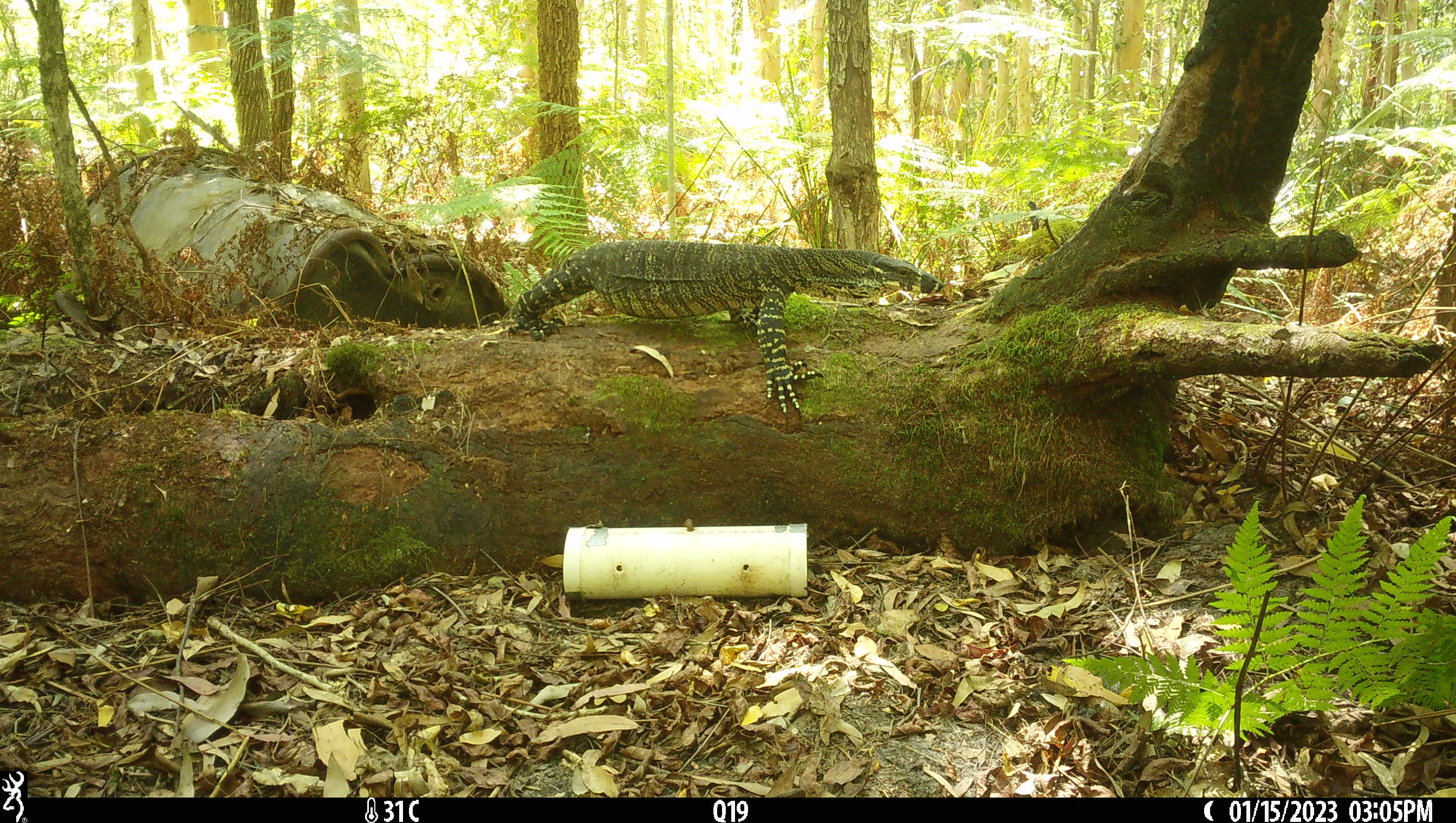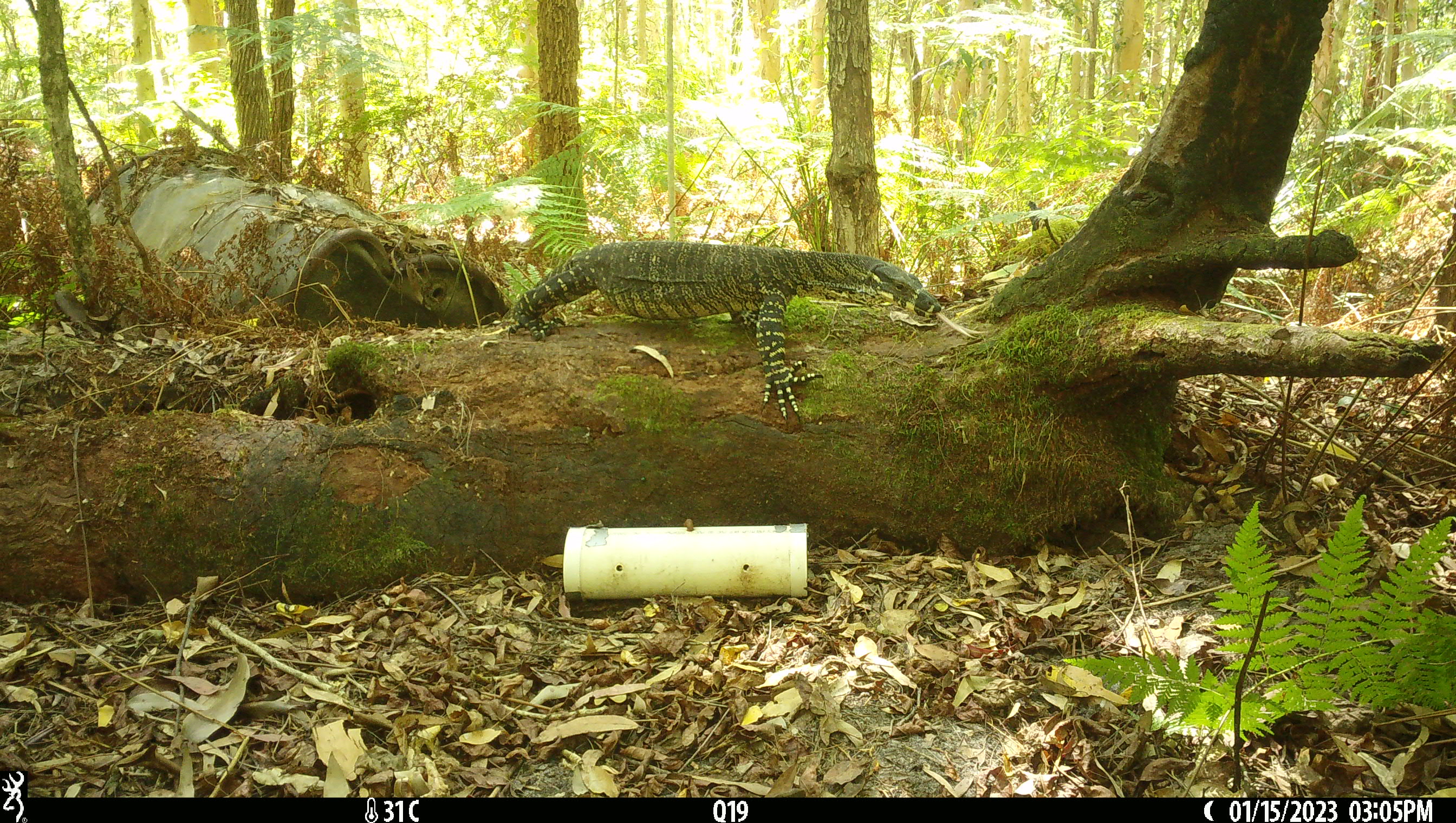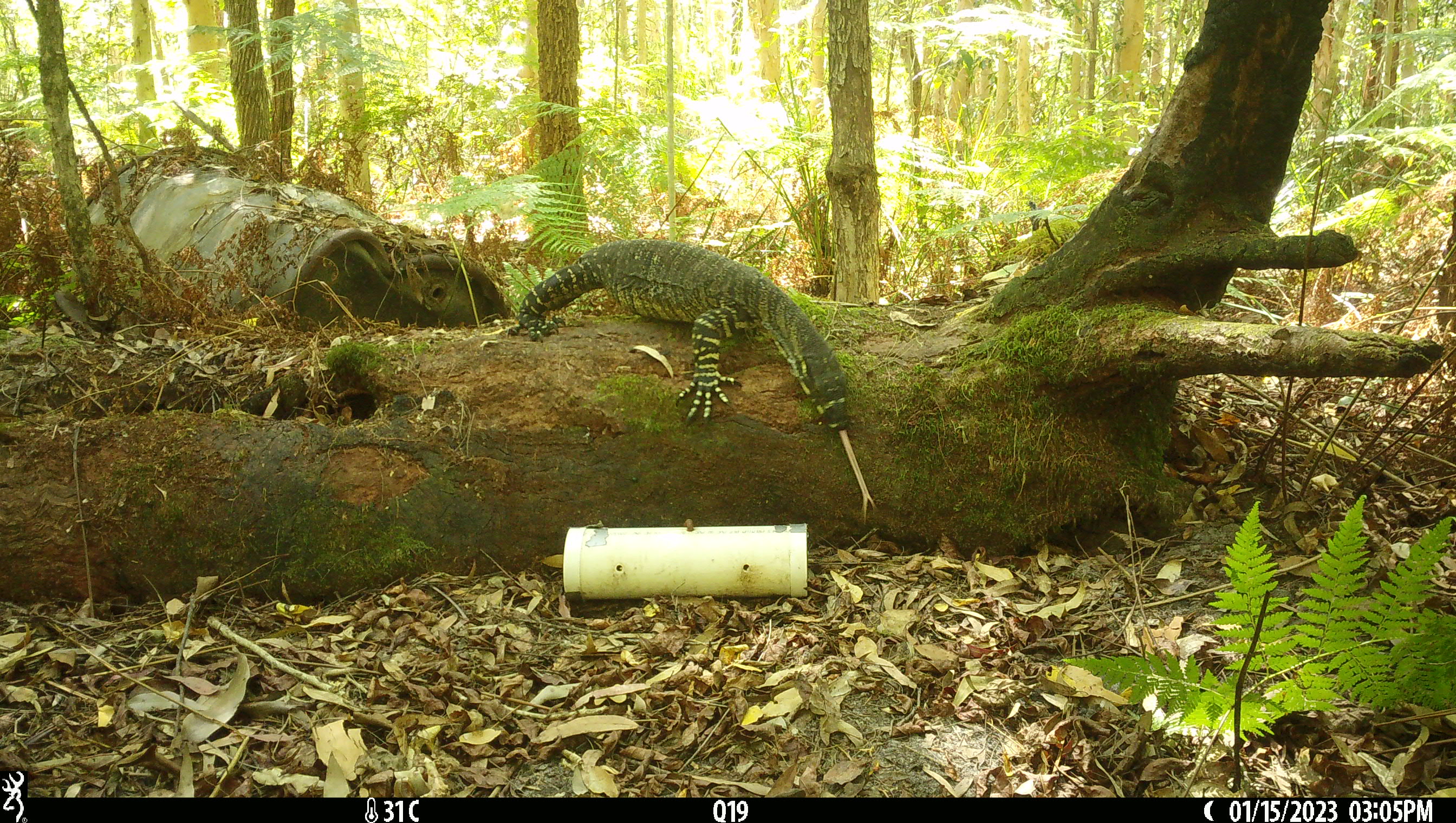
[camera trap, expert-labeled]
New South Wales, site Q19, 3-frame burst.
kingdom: Animalia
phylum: Chordata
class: Reptilia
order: Squamata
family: Varanidae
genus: Varanus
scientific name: Varanus varius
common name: lace monitor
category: goanna